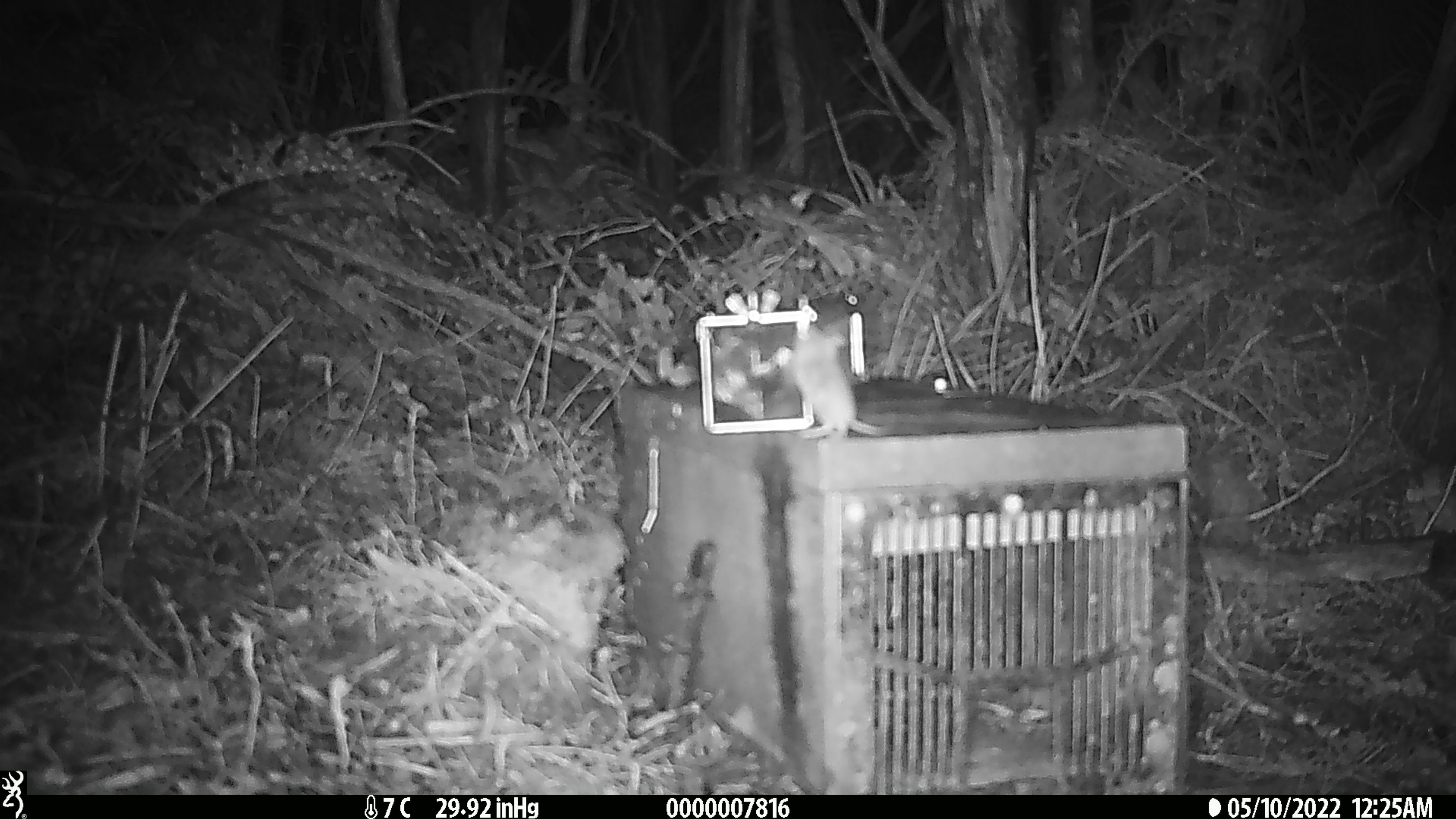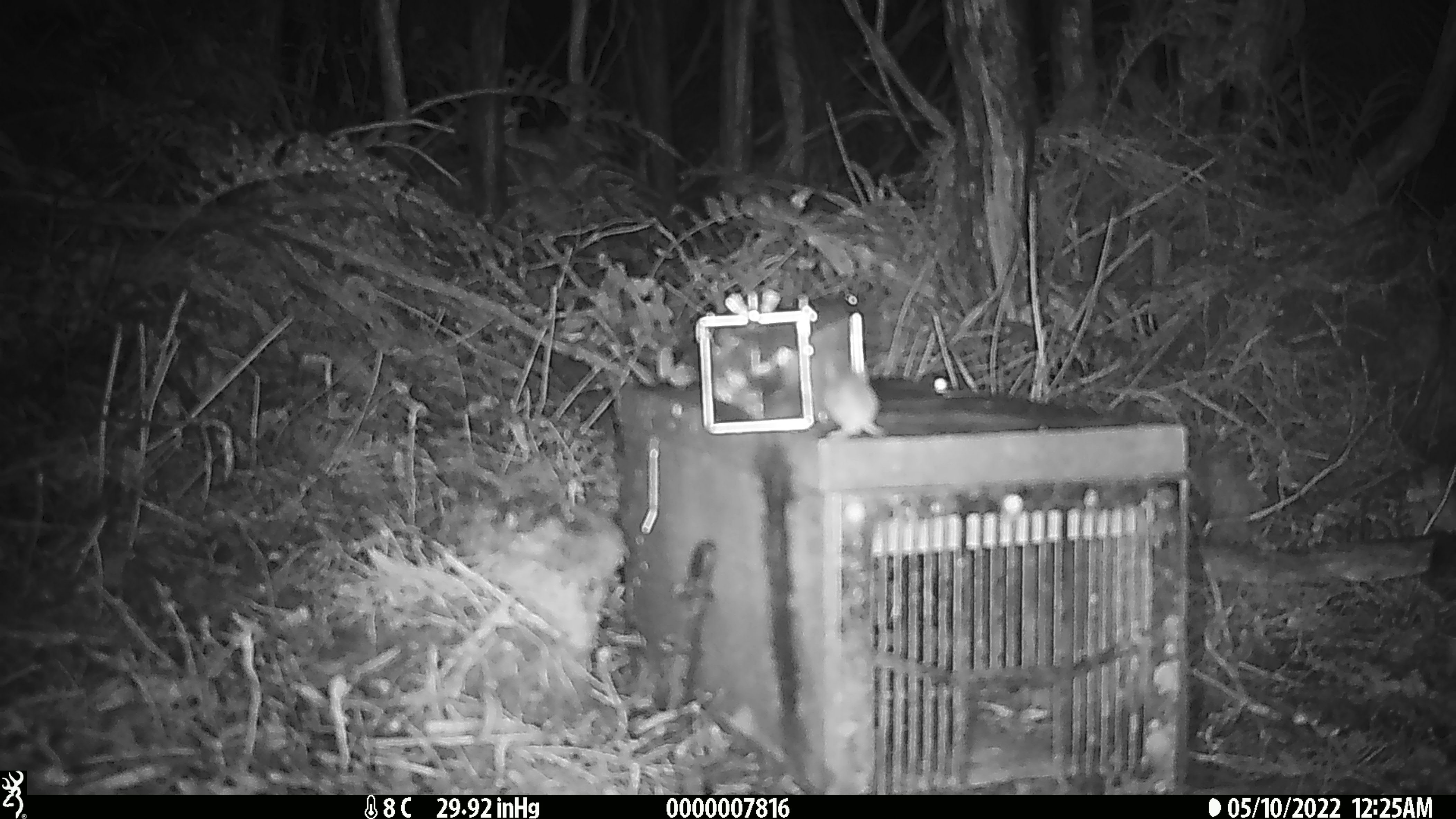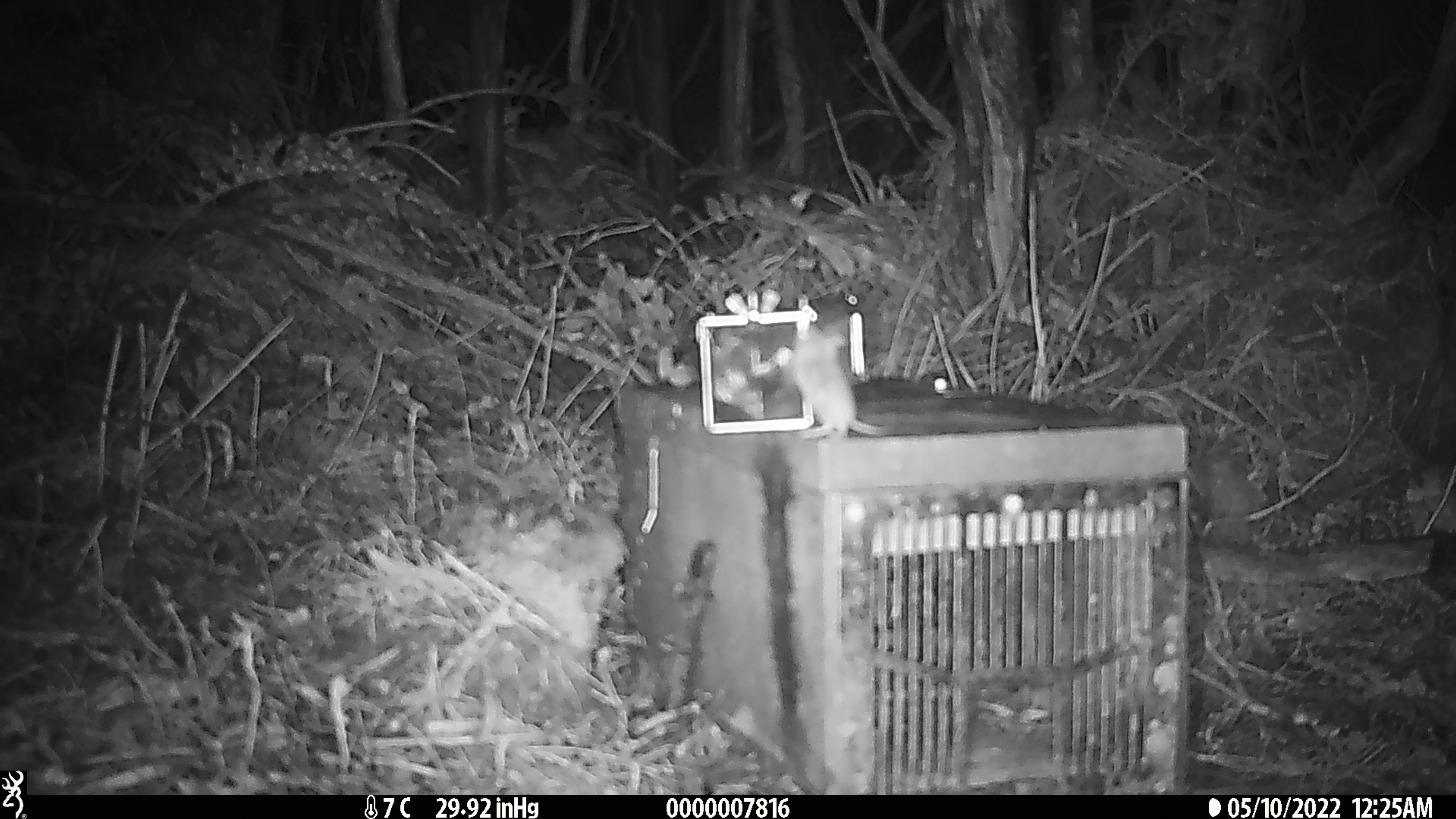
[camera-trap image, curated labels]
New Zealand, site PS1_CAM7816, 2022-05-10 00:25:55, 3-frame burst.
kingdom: Animalia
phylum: Chordata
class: Mammalia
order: Rodentia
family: Muridae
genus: Mus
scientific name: Mus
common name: mouse